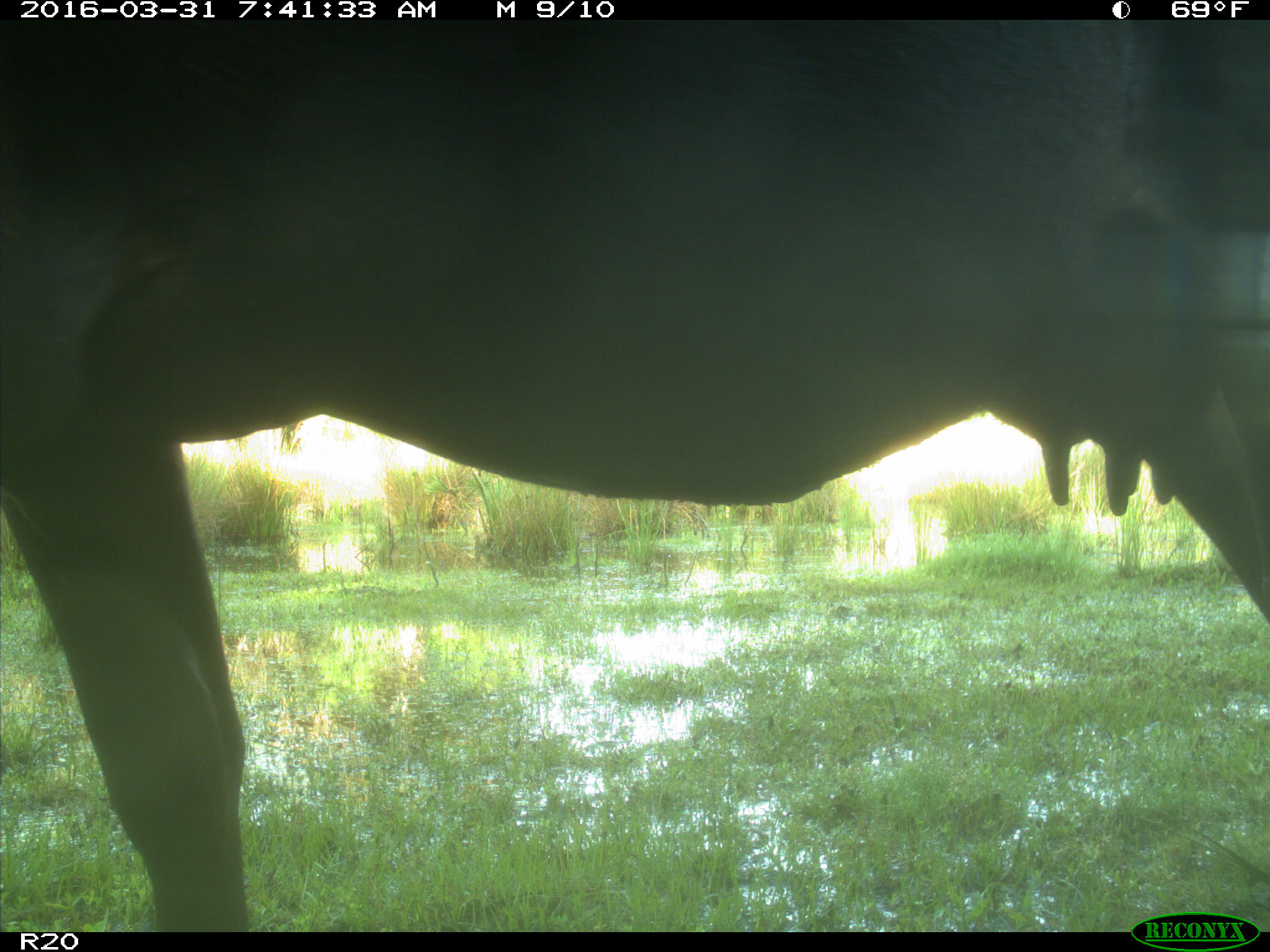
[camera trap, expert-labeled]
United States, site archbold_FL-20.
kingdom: Animalia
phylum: Chordata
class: Mammalia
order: Artiodactyla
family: Bovidae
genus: Bos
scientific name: Bos taurus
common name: domestic cow